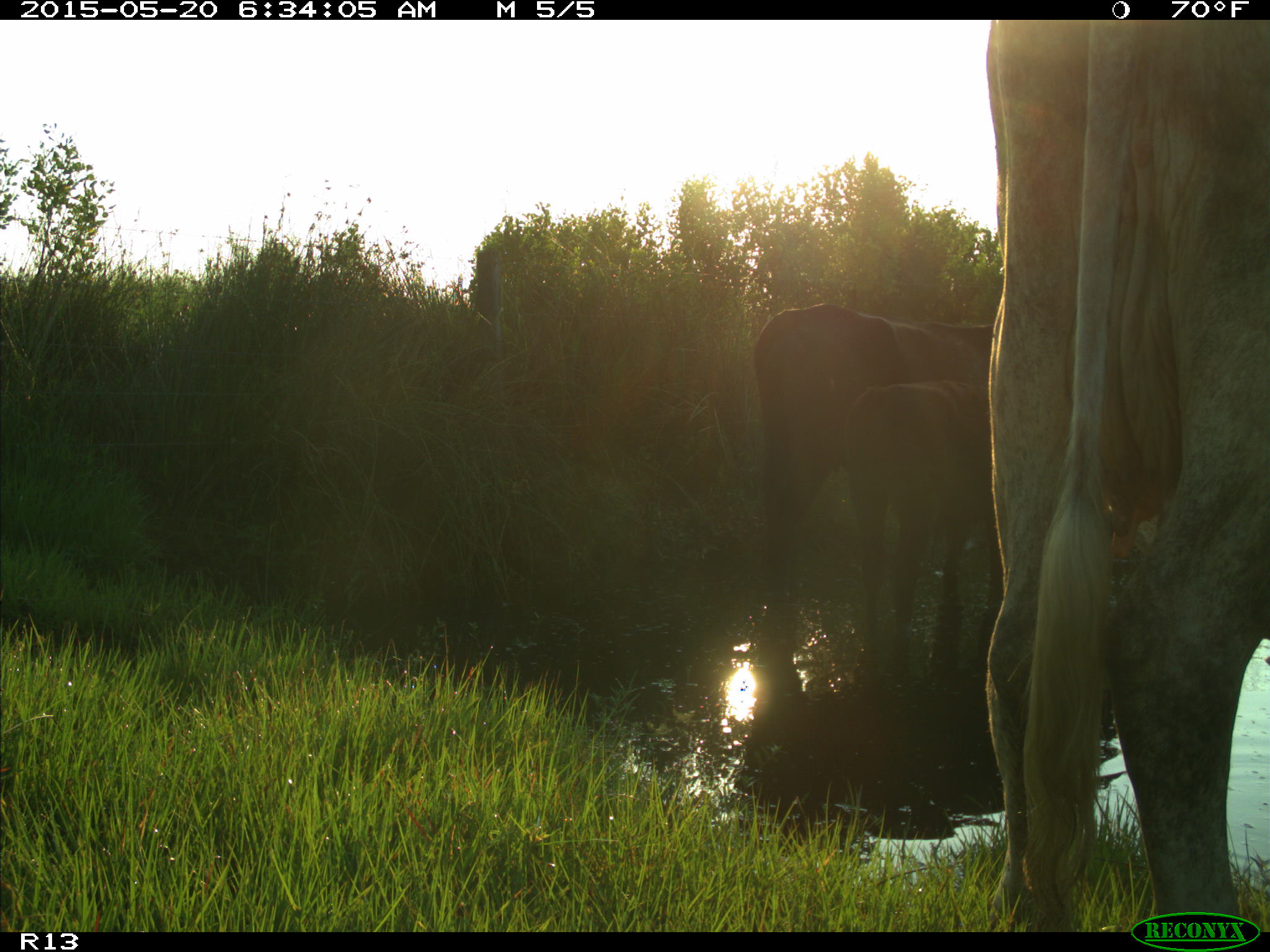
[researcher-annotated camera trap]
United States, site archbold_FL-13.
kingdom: Animalia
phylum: Chordata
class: Mammalia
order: Artiodactyla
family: Bovidae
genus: Bos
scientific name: Bos taurus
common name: domestic cow